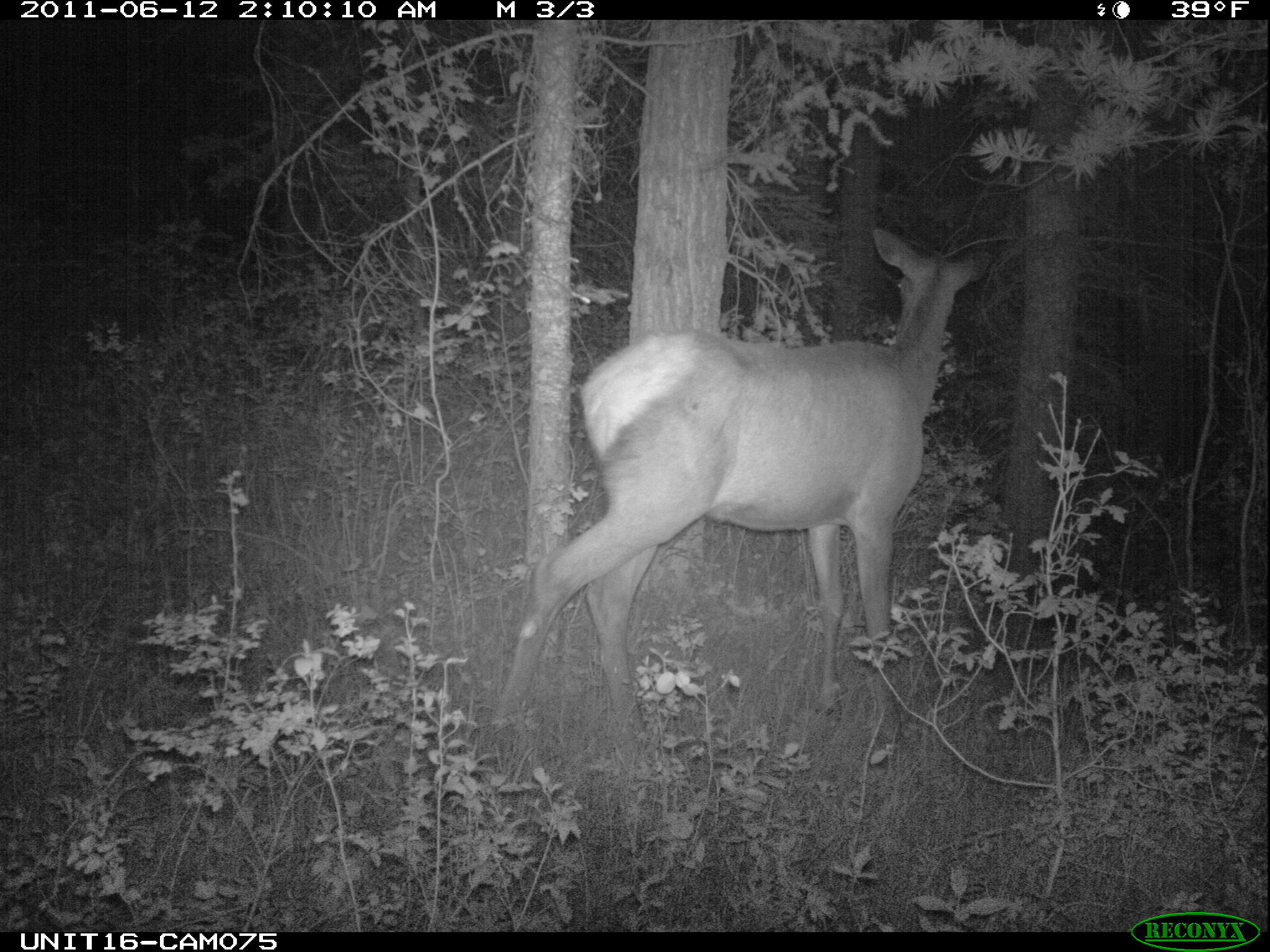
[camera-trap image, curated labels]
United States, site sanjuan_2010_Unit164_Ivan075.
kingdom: Animalia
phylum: Chordata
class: Mammalia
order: Artiodactyla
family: Cervidae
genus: Cervus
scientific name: Cervus elaphus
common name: red deer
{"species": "Cervus elaphus (red deer)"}